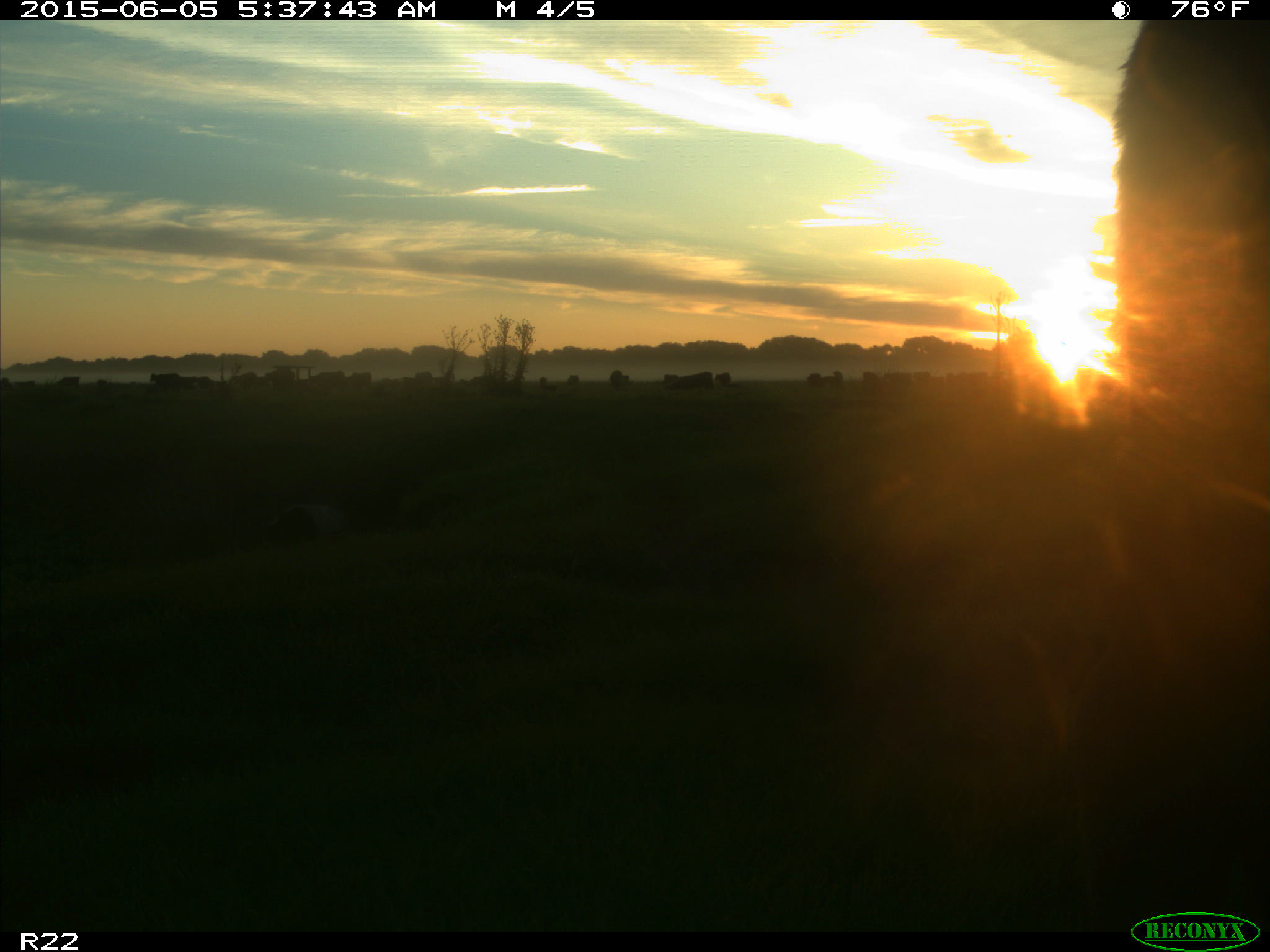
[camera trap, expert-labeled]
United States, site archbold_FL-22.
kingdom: Animalia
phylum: Chordata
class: Mammalia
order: Artiodactyla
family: Bovidae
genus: Bos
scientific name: Bos taurus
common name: domestic cow